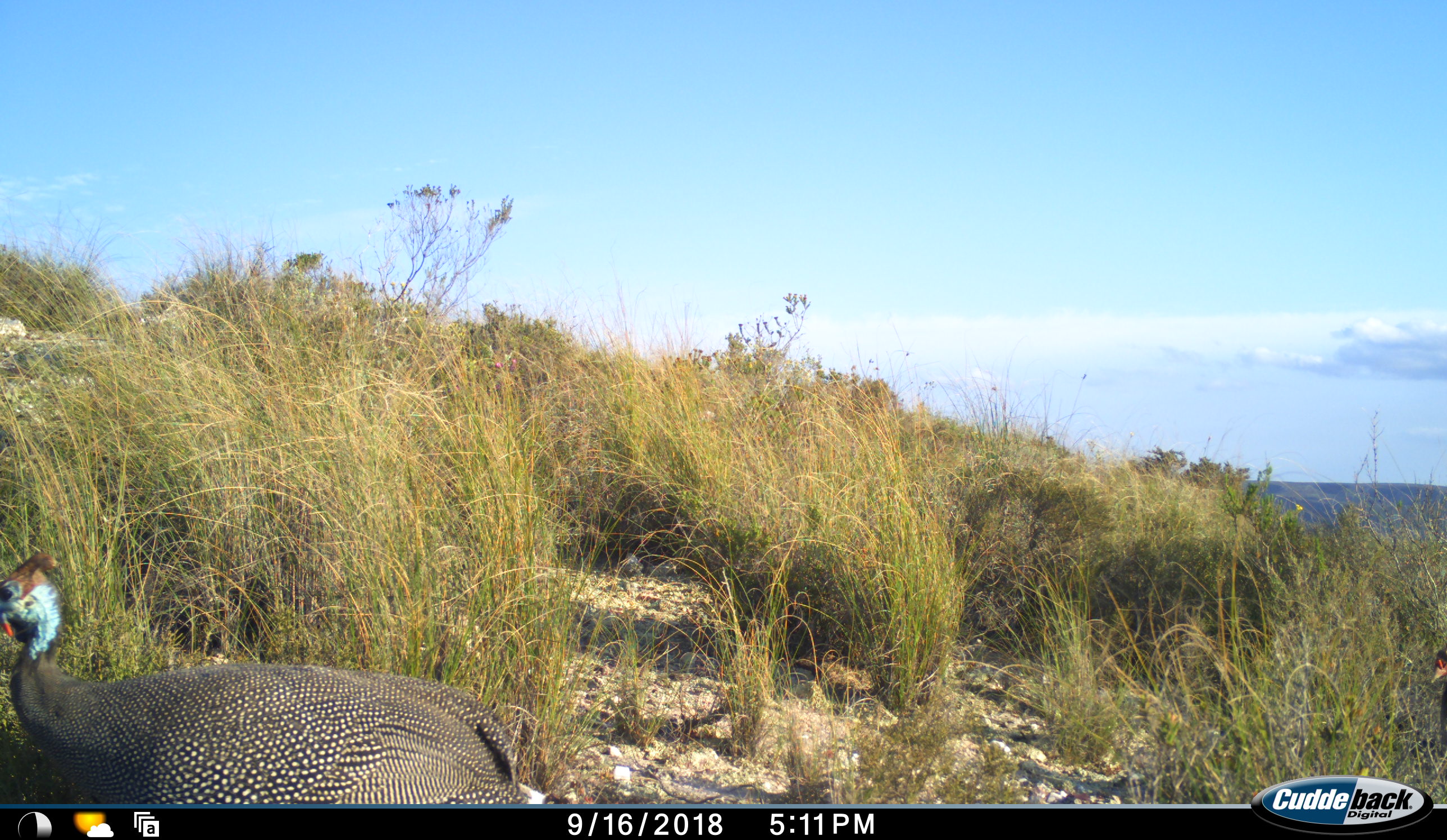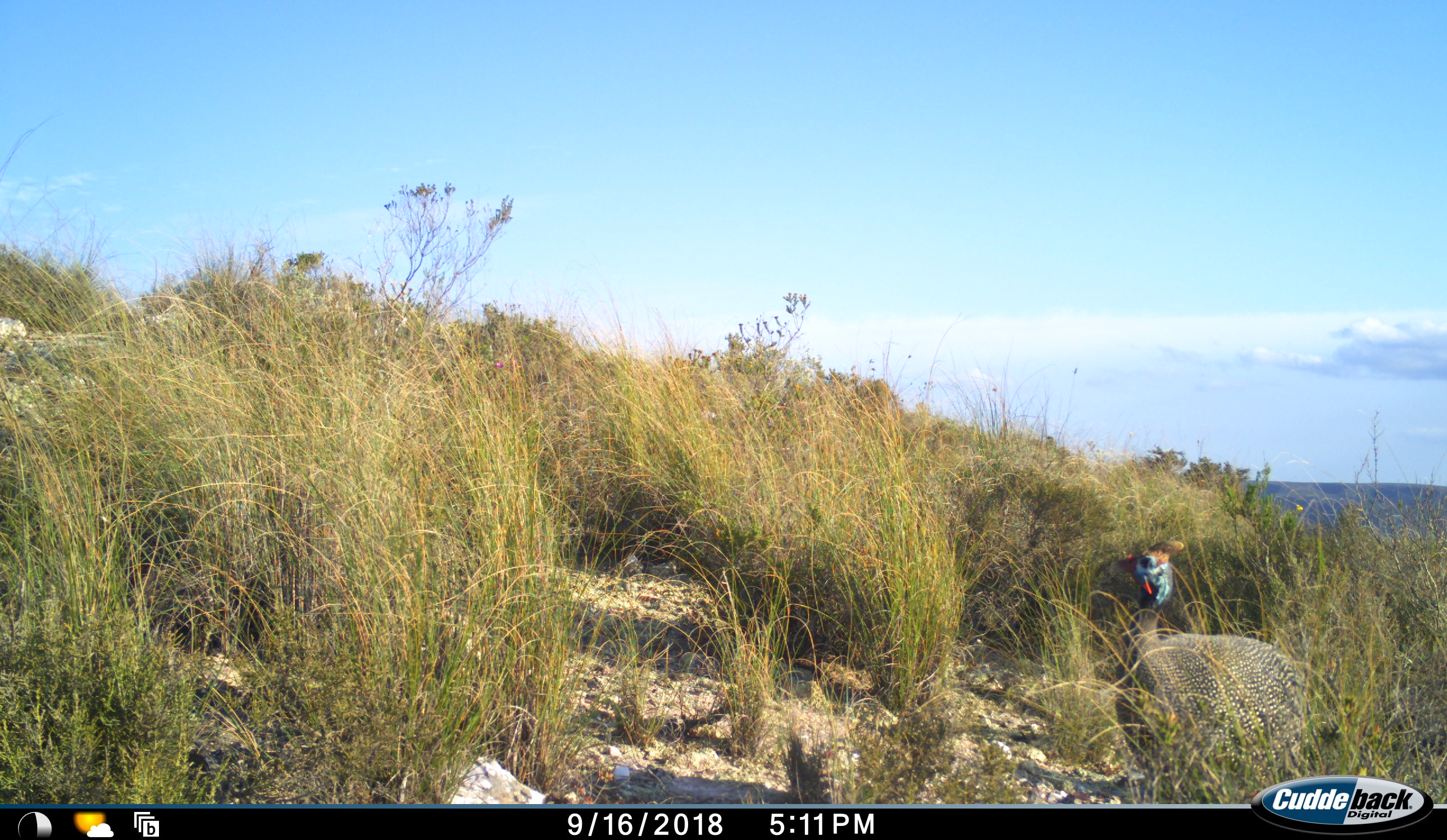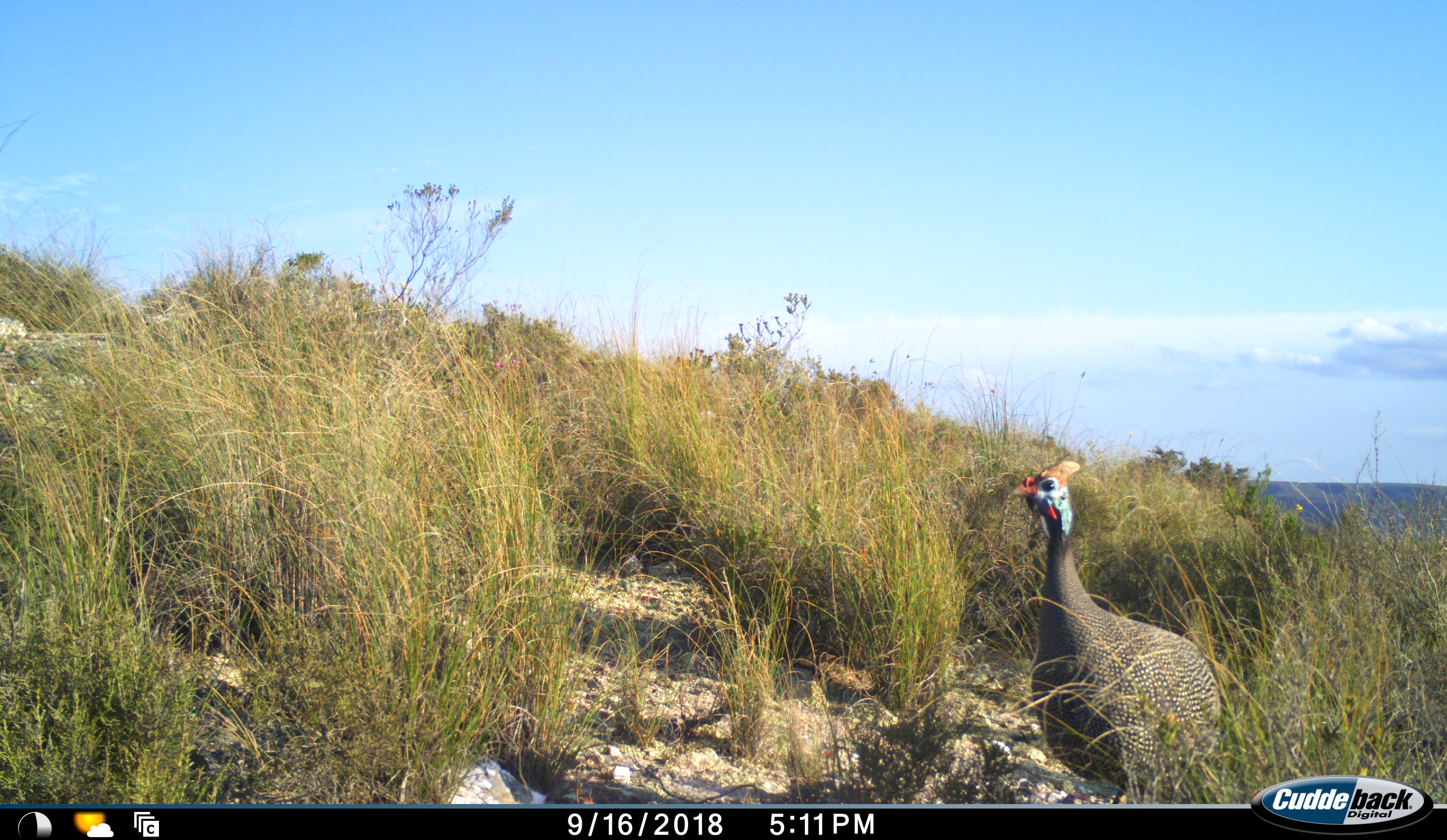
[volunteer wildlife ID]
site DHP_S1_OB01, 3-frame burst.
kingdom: Animalia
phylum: Chordata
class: Aves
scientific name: Aves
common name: bird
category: birdother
Birdother (bird) (Aves), count 2. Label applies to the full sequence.